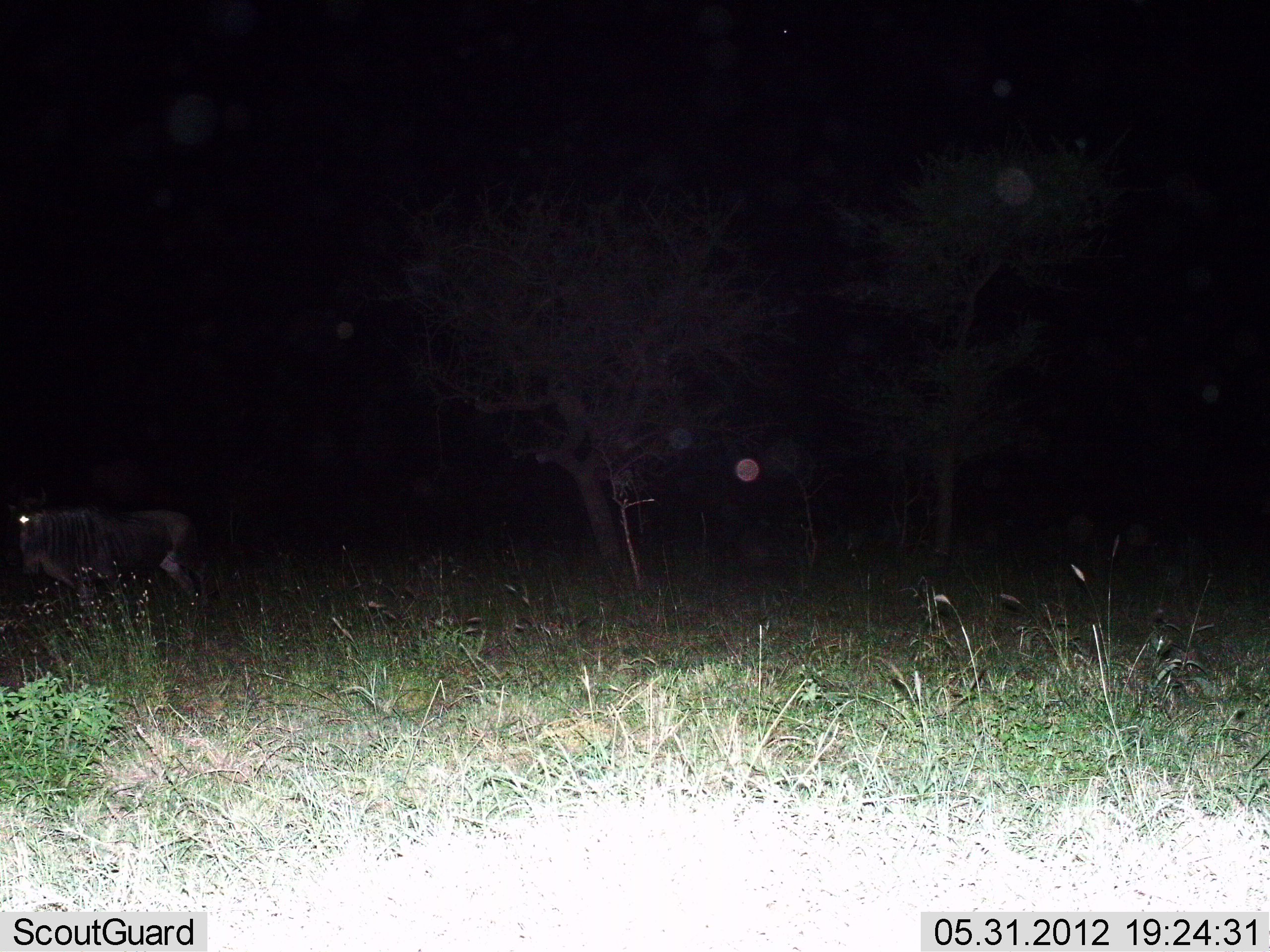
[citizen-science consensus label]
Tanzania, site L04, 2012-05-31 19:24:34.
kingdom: Animalia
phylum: Chordata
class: Mammalia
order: Artiodactyla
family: Bovidae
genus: Connochaetes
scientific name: Connochaetes taurinus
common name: blue wildebeest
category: wildebeest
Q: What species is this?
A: Wildebeest (blue wildebeest) (Connochaetes taurinus).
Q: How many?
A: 1.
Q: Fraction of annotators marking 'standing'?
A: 60%.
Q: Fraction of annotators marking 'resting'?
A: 0%.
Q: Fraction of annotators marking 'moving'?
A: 40%.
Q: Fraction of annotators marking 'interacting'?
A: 0%.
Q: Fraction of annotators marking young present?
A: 0%.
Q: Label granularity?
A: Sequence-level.